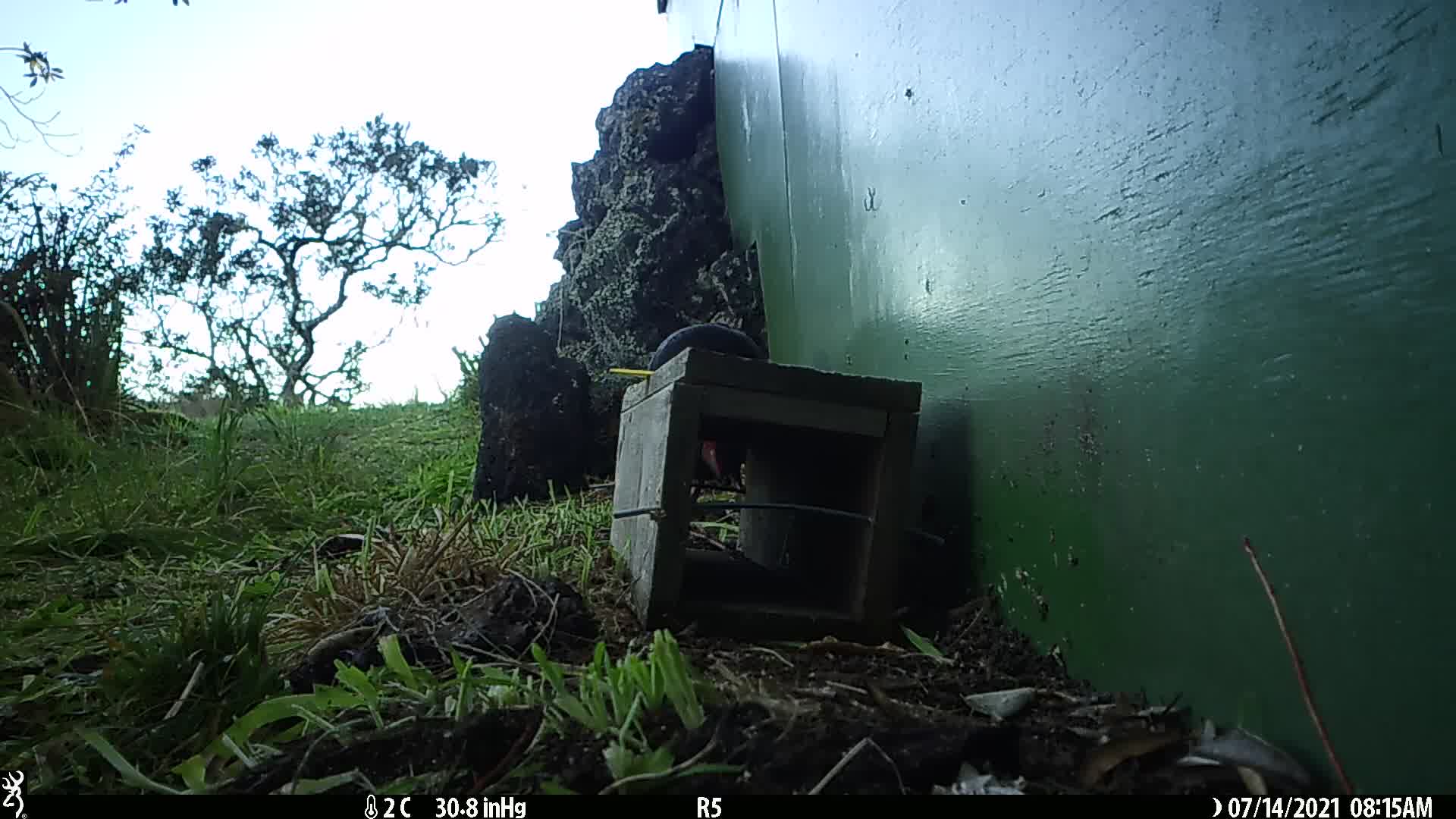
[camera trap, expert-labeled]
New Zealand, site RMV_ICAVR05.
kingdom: Animalia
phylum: Chordata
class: Aves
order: Gruiformes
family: Rallidae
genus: Porphyrio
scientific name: Porphyrio melanotus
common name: australasian swamphen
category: pukeko